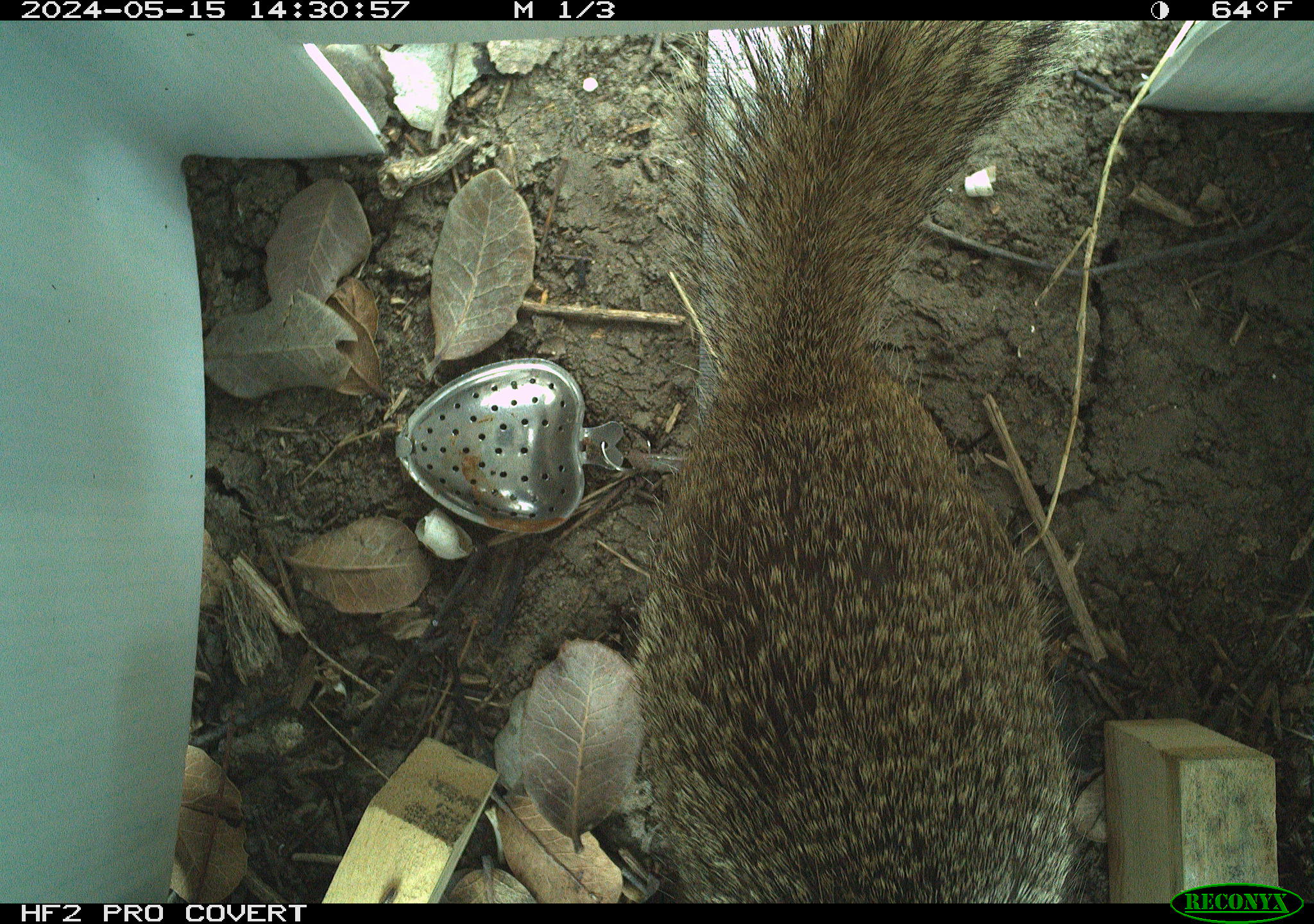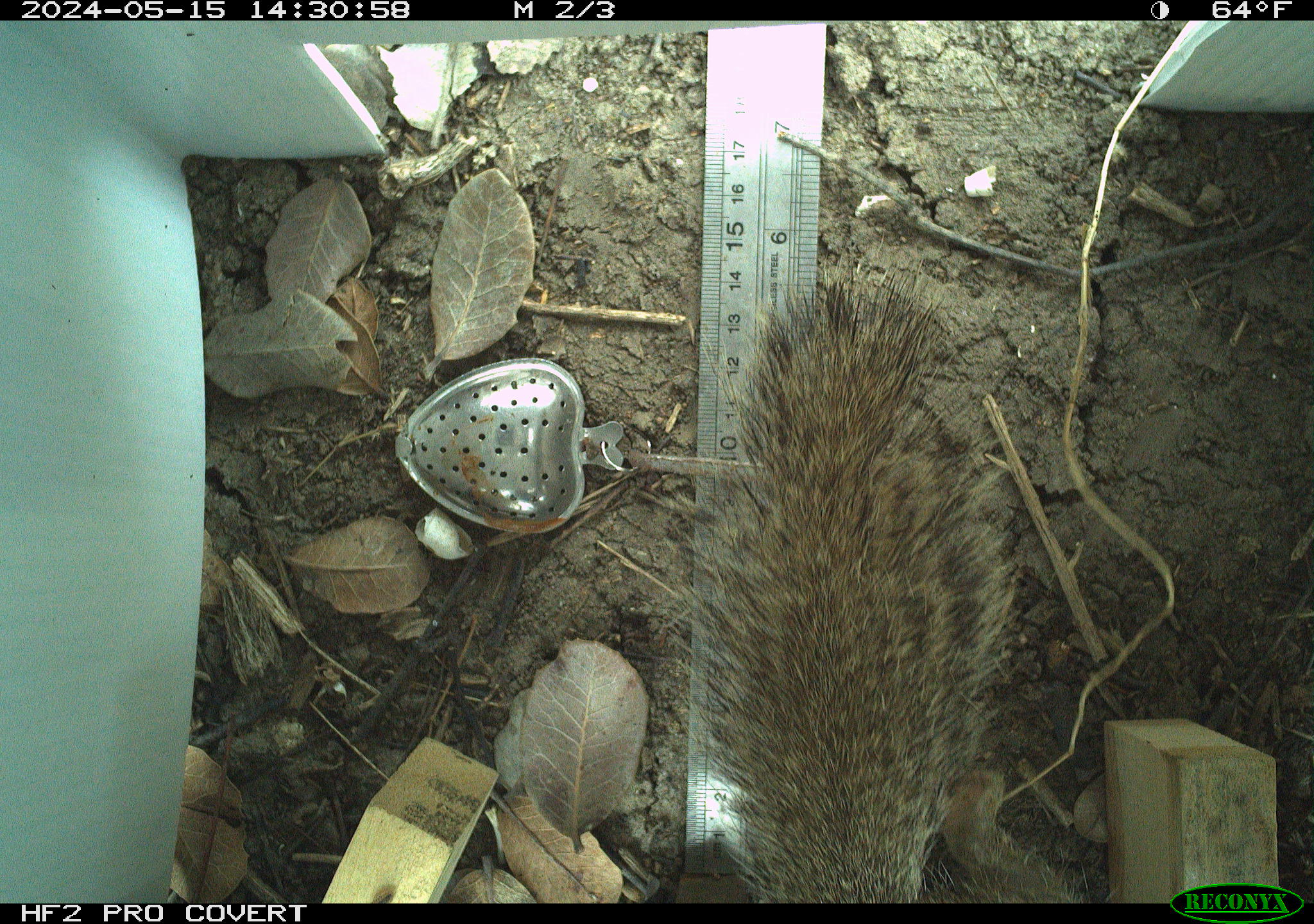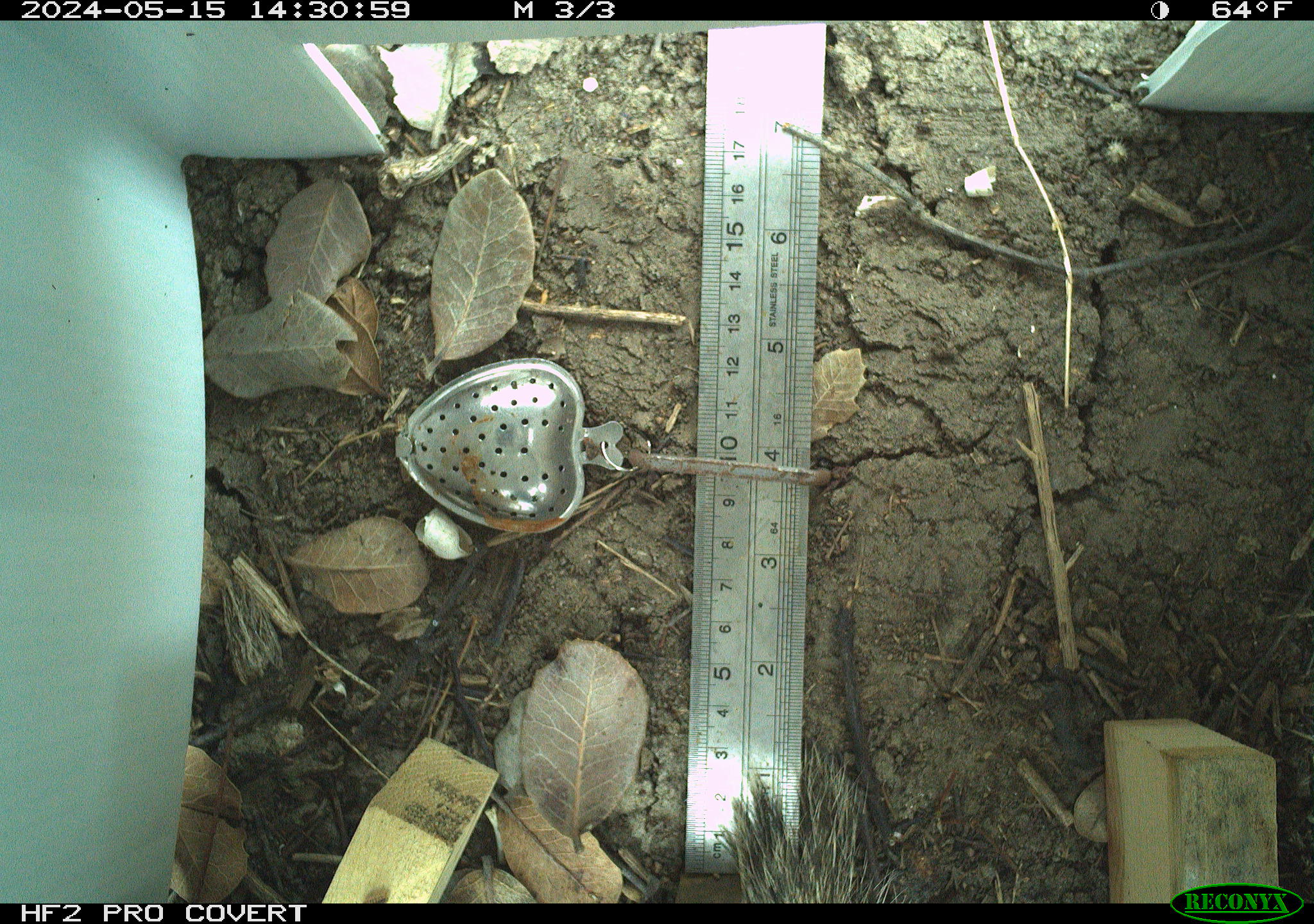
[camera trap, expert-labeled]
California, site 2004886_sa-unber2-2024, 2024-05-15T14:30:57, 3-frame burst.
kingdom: Animalia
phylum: Chordata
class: Mammalia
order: Rodentia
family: Sciuridae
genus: Otospermophilus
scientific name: Otospermophilus beecheyi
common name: california ground squirrel